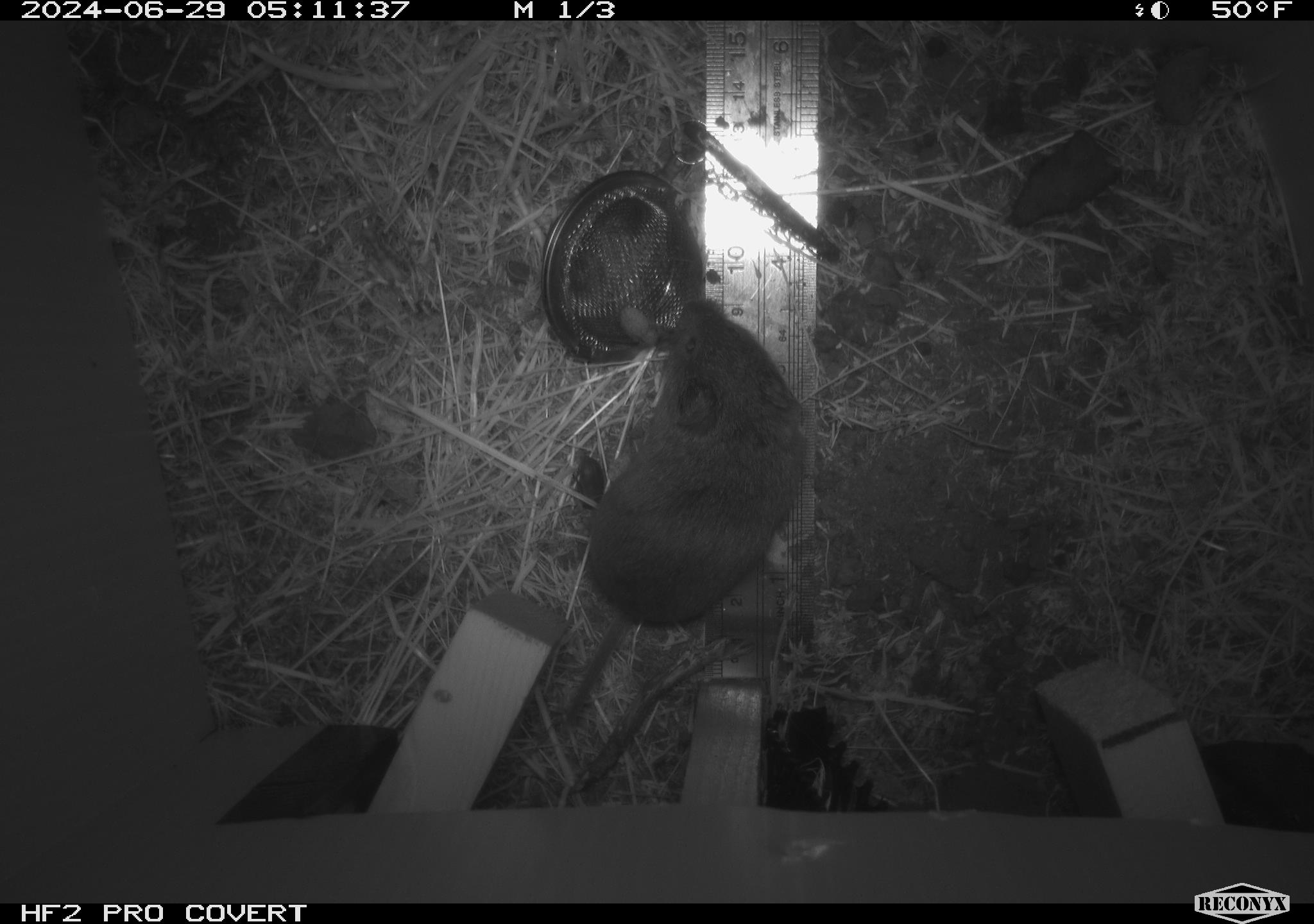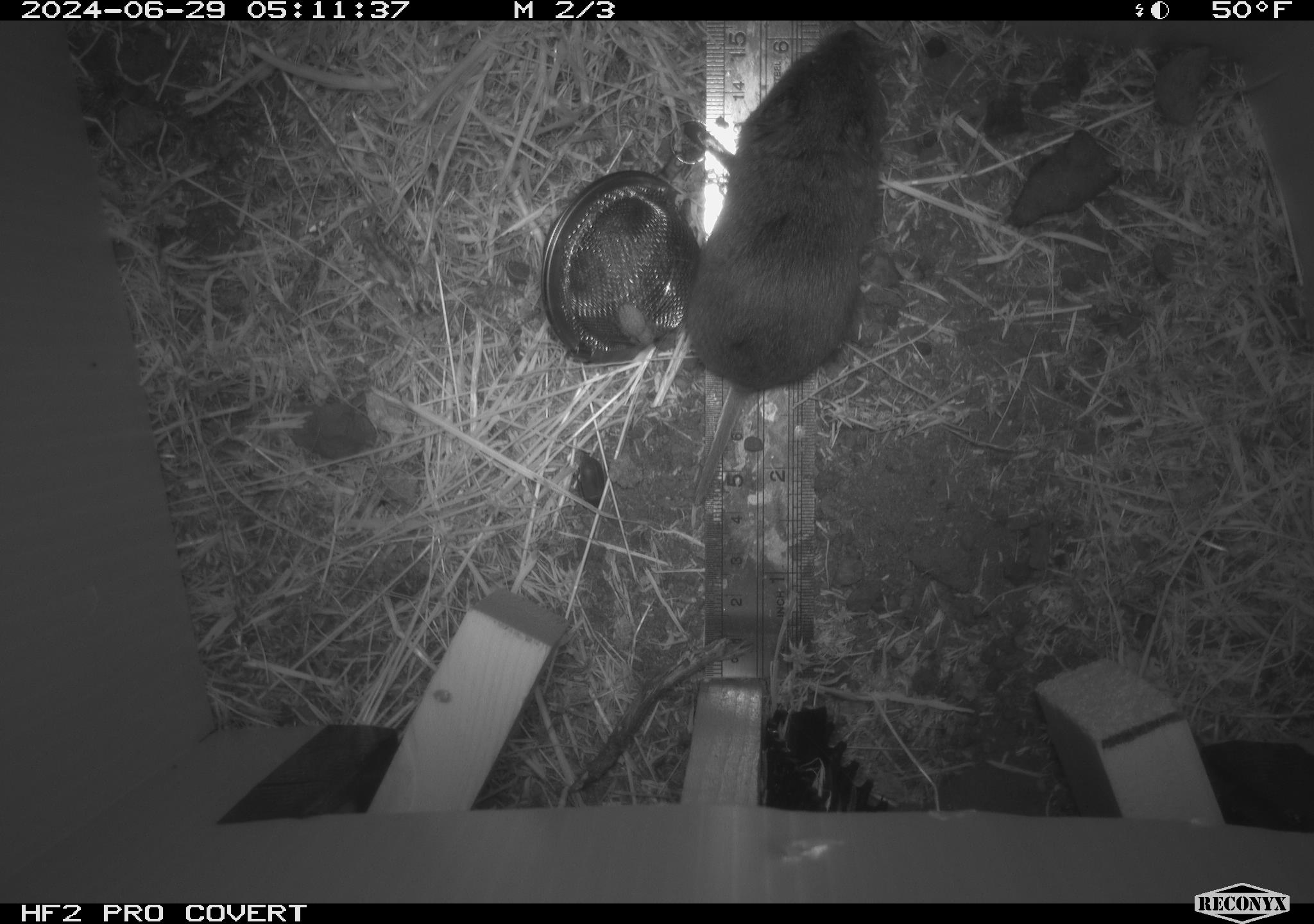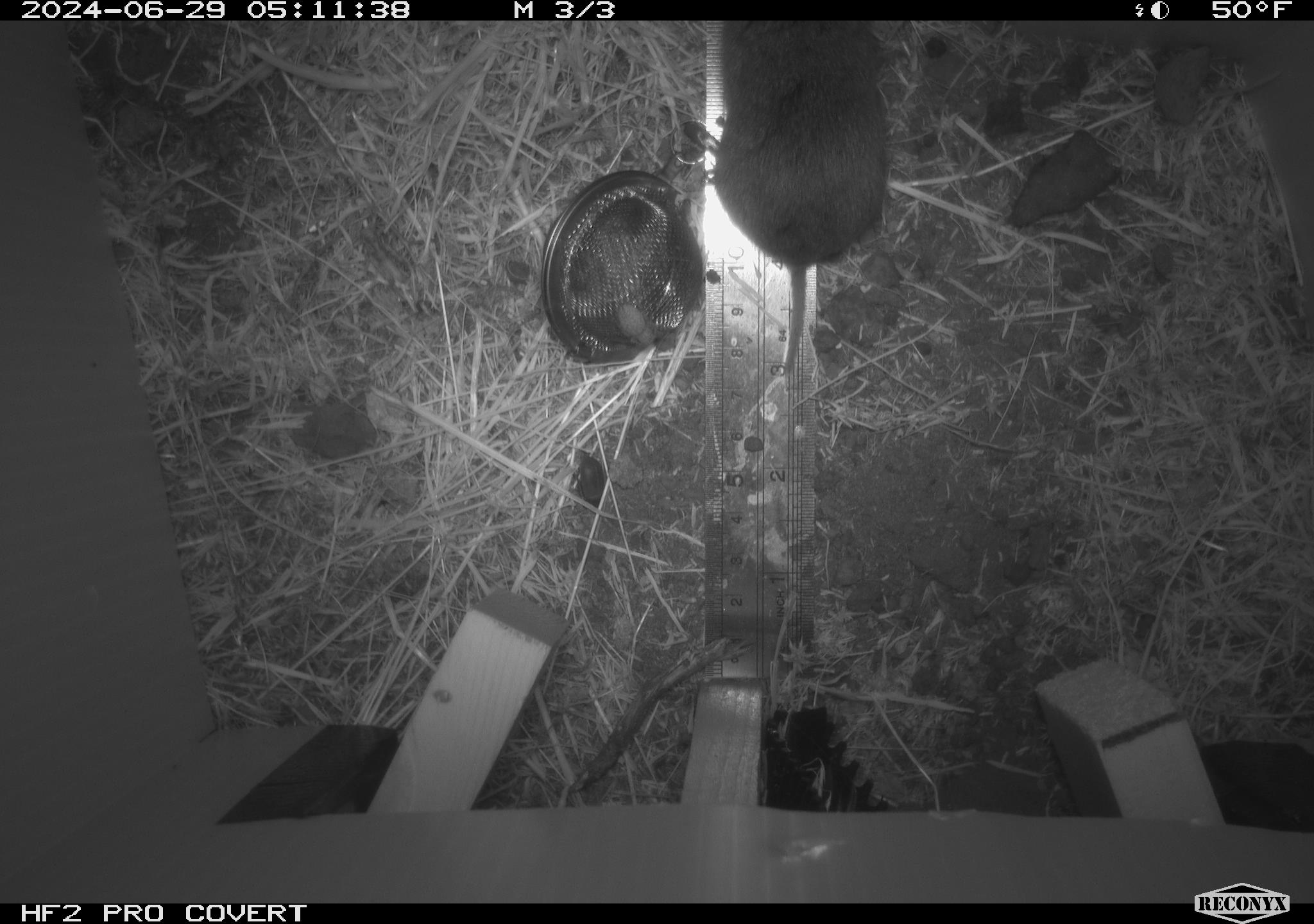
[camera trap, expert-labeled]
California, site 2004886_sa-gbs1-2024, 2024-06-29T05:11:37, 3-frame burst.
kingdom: Animalia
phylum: Chordata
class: Mammalia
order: Rodentia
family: Cricetidae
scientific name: Arvicolinae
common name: voles, lemmings, and muskrats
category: arvicolinae subfamily